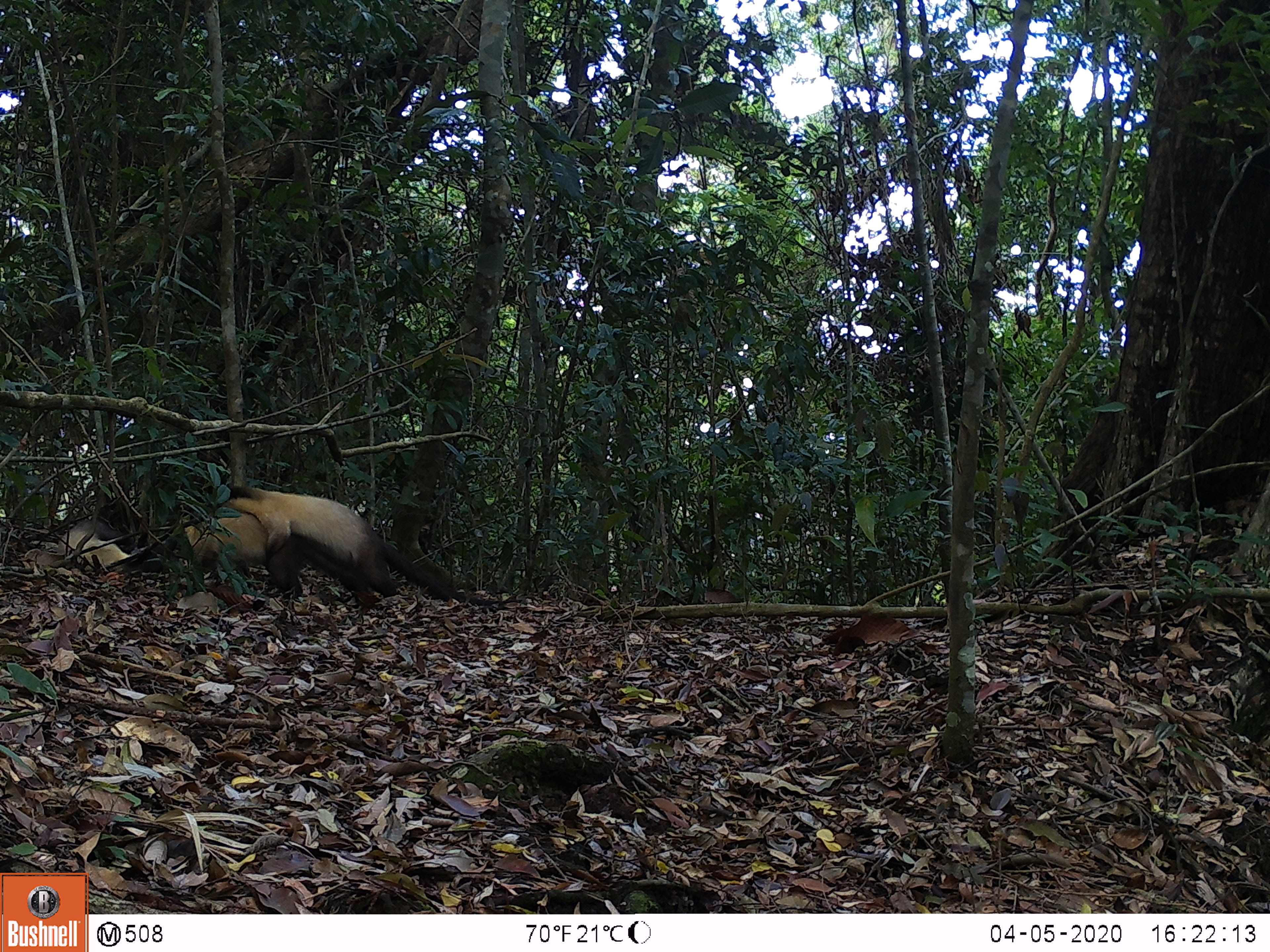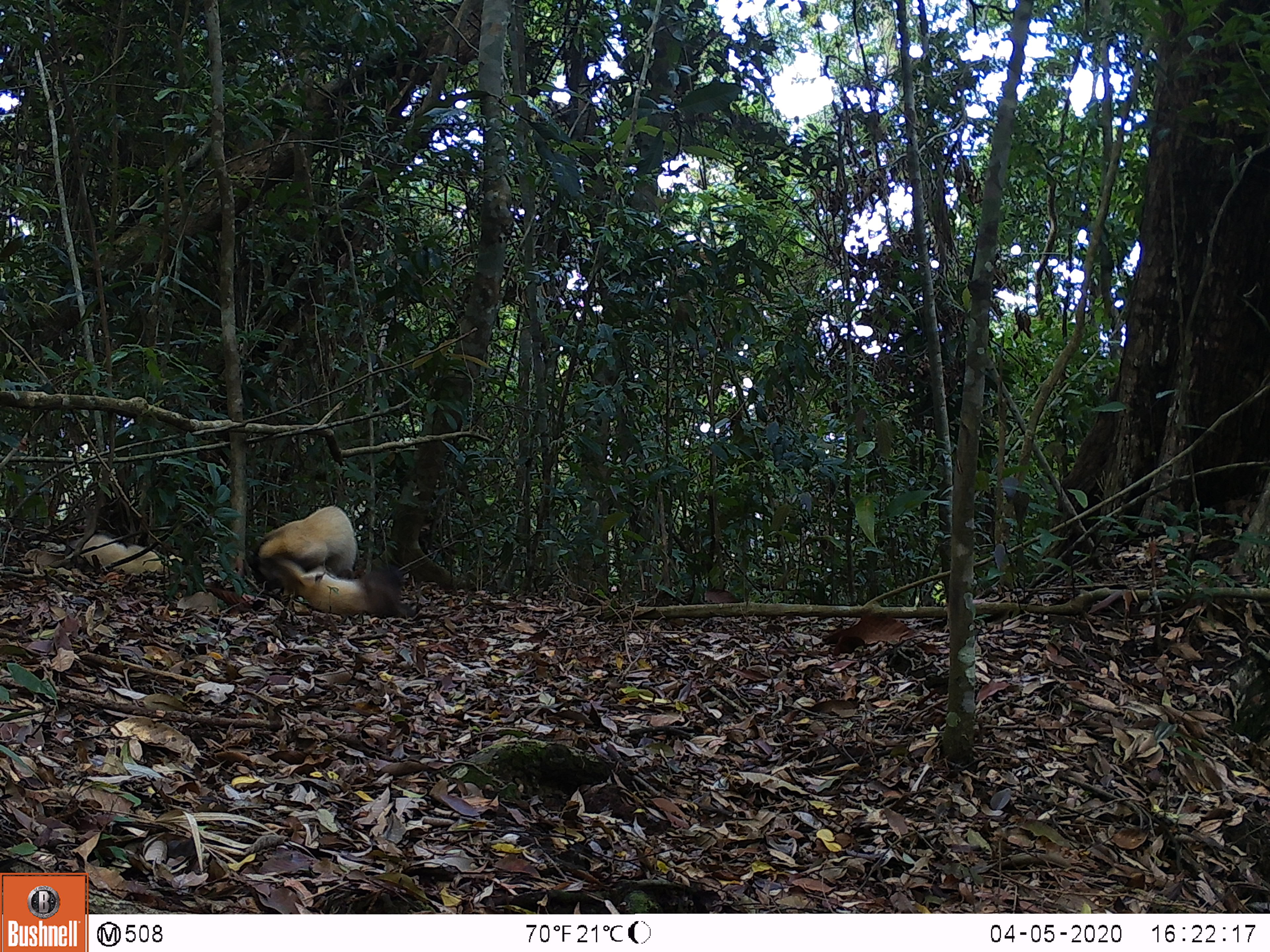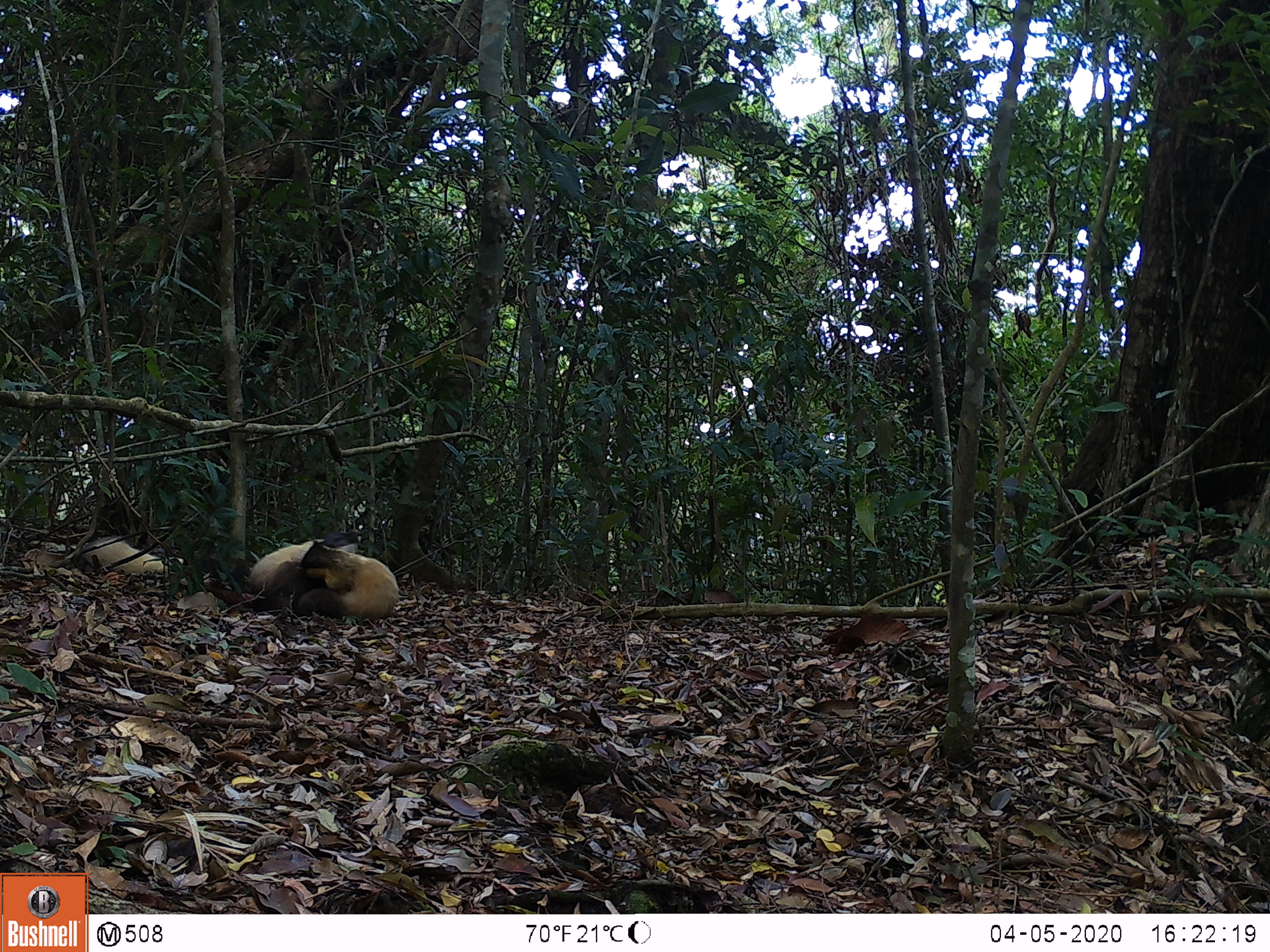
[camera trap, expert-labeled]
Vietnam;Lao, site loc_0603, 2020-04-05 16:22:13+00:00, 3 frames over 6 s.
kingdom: Animalia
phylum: Chordata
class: Mammalia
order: Carnivora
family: Mustelidae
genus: Martes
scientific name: Martes flavigula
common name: yellow-throated marten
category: yellow throated marten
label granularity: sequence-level